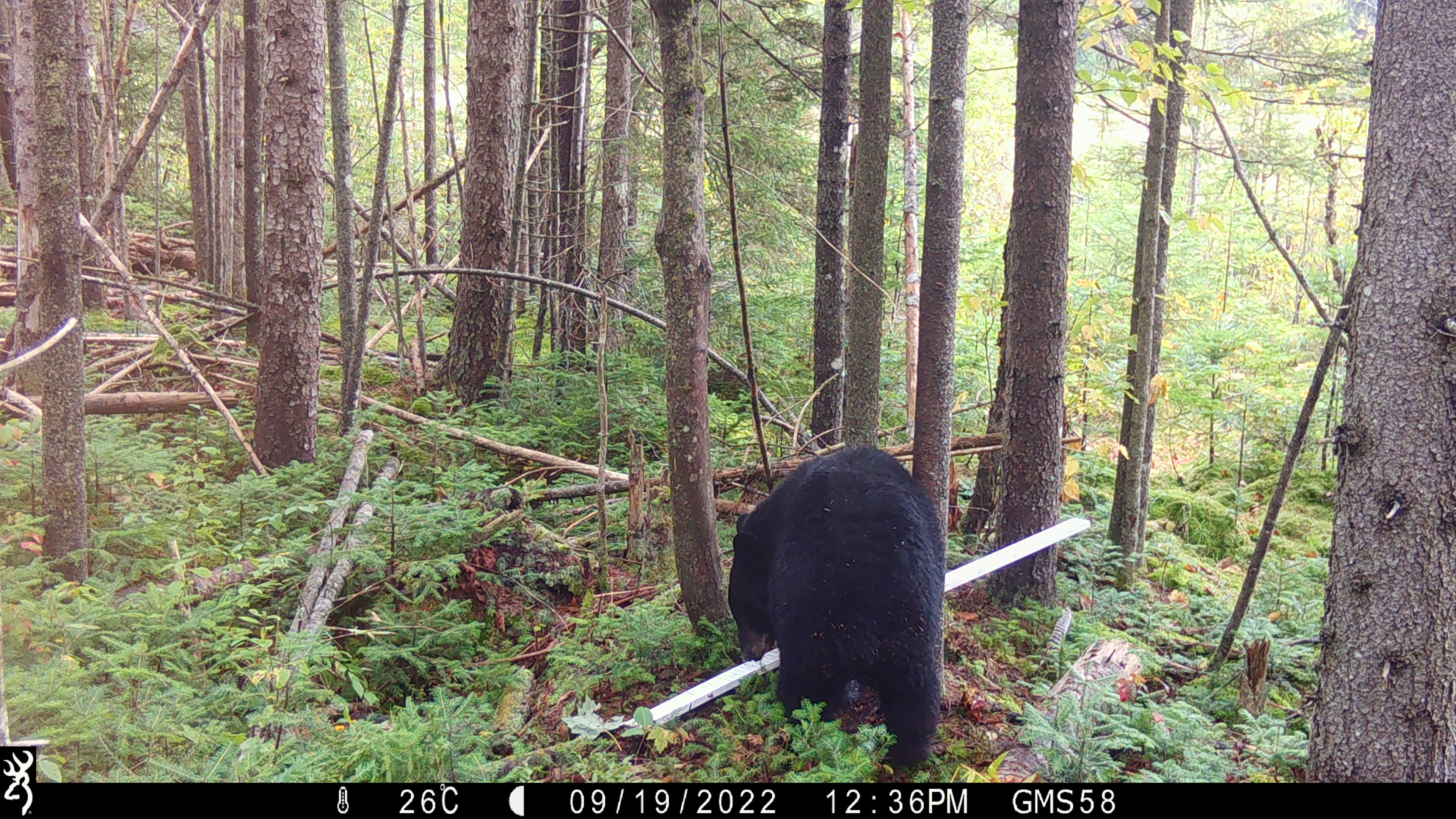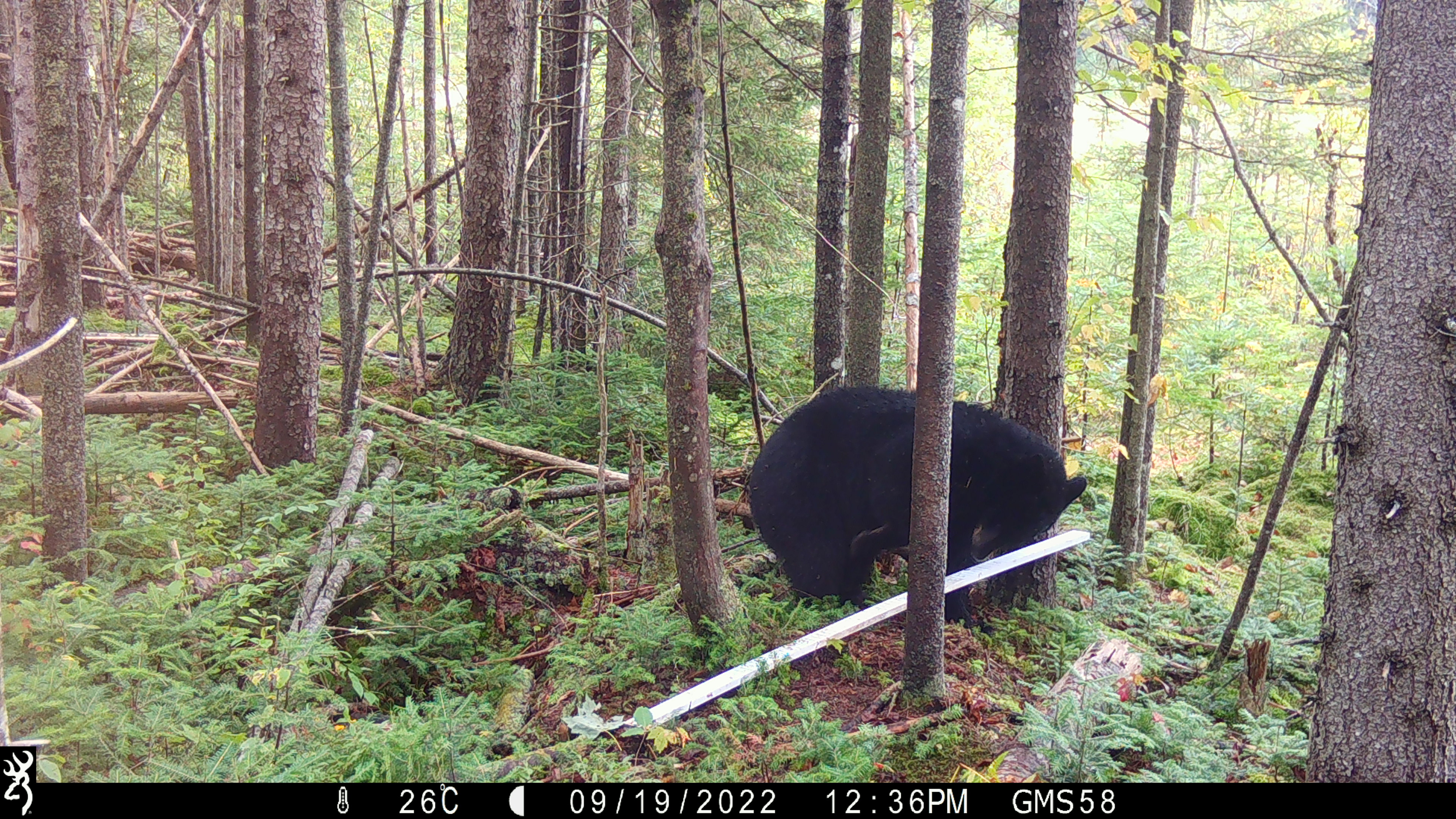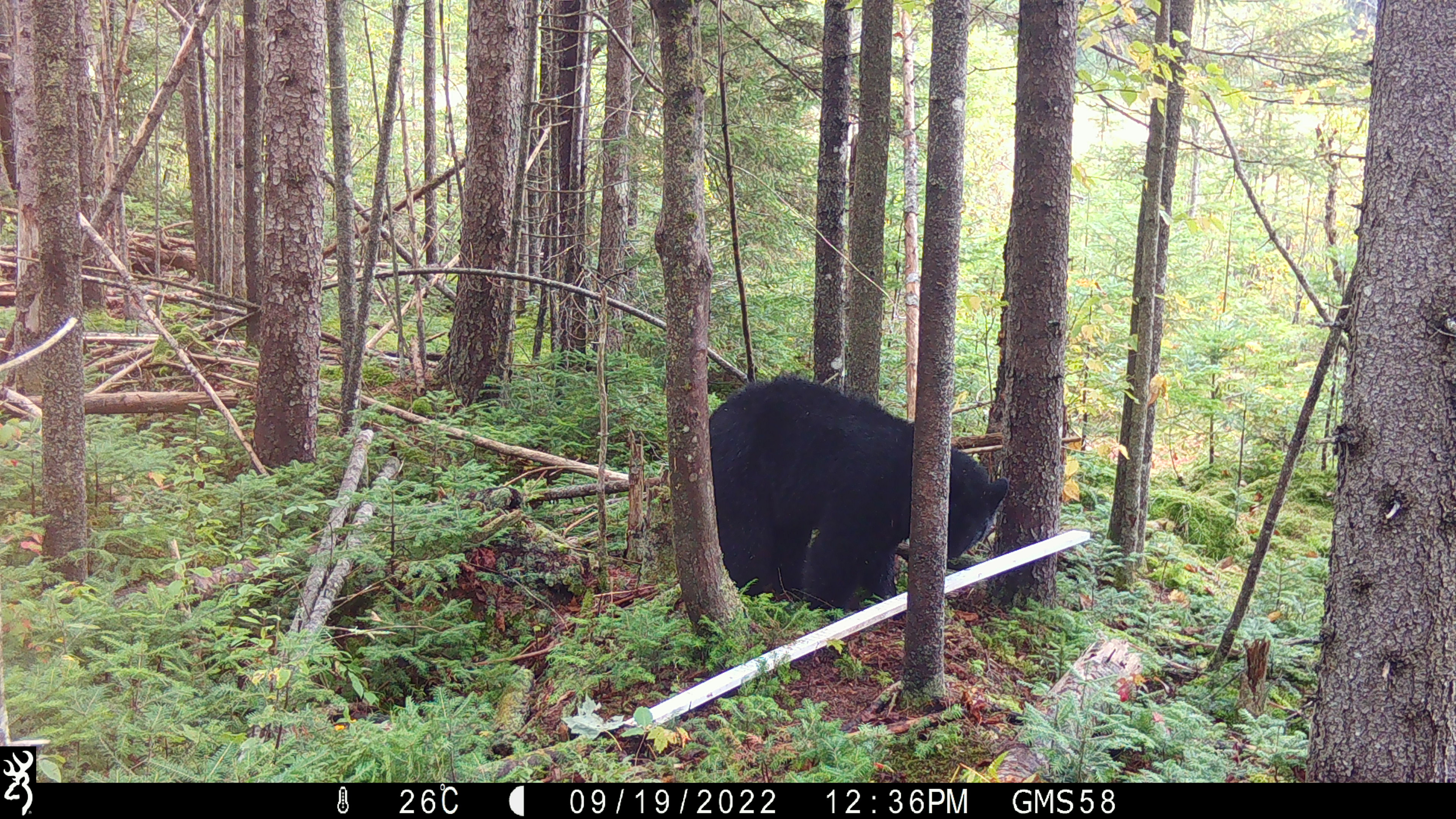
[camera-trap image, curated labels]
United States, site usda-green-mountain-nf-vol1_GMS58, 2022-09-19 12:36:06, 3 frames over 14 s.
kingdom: Animalia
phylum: Chordata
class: Mammalia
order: Carnivora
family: Ursidae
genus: Ursus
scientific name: Ursus americanus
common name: black bear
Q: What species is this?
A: Black bear (Ursus americanus).